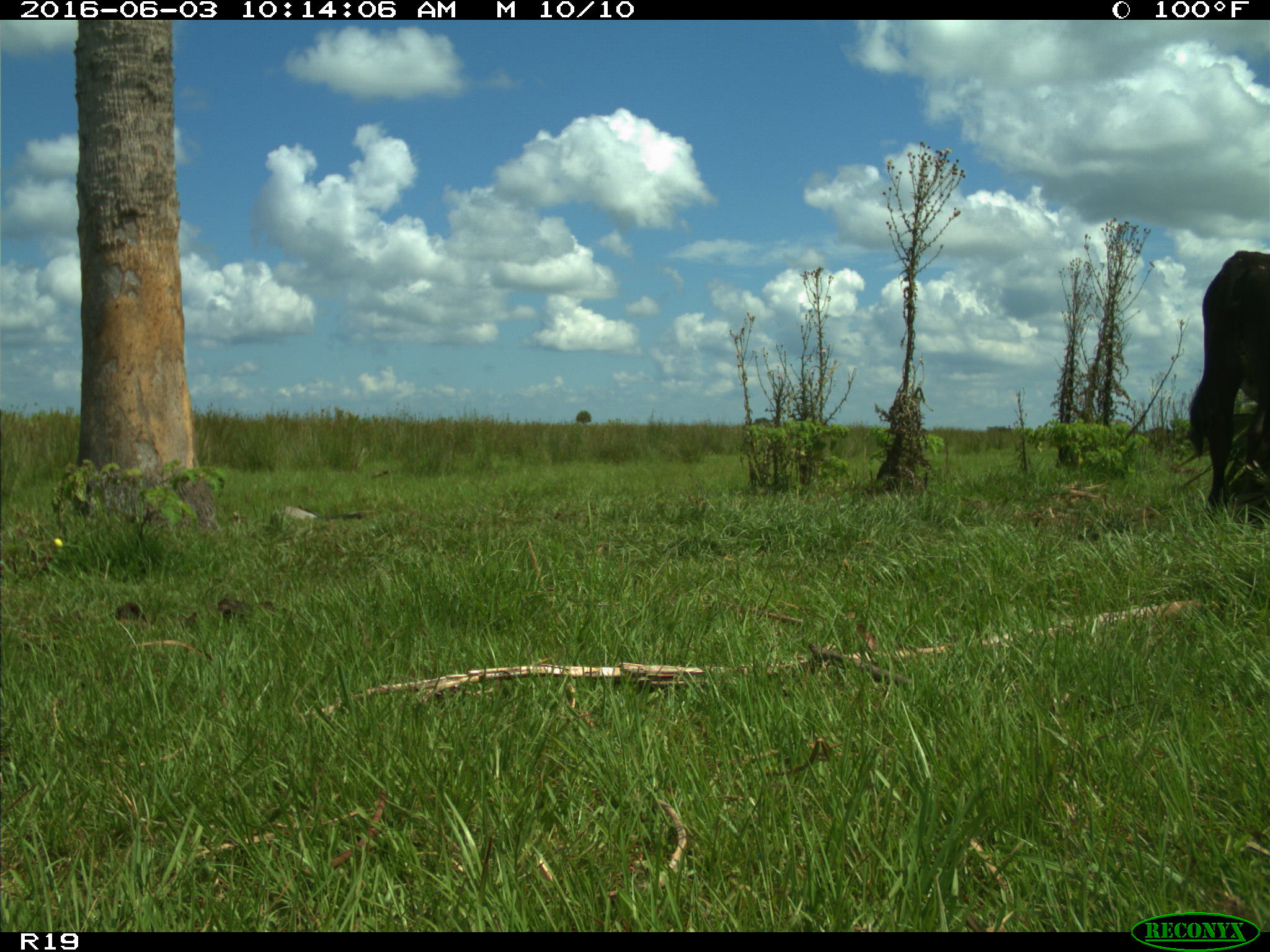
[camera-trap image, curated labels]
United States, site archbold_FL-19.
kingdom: Animalia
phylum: Chordata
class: Mammalia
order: Artiodactyla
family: Bovidae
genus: Bos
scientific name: Bos taurus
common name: domestic cow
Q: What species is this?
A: Bos taurus (domestic cow).